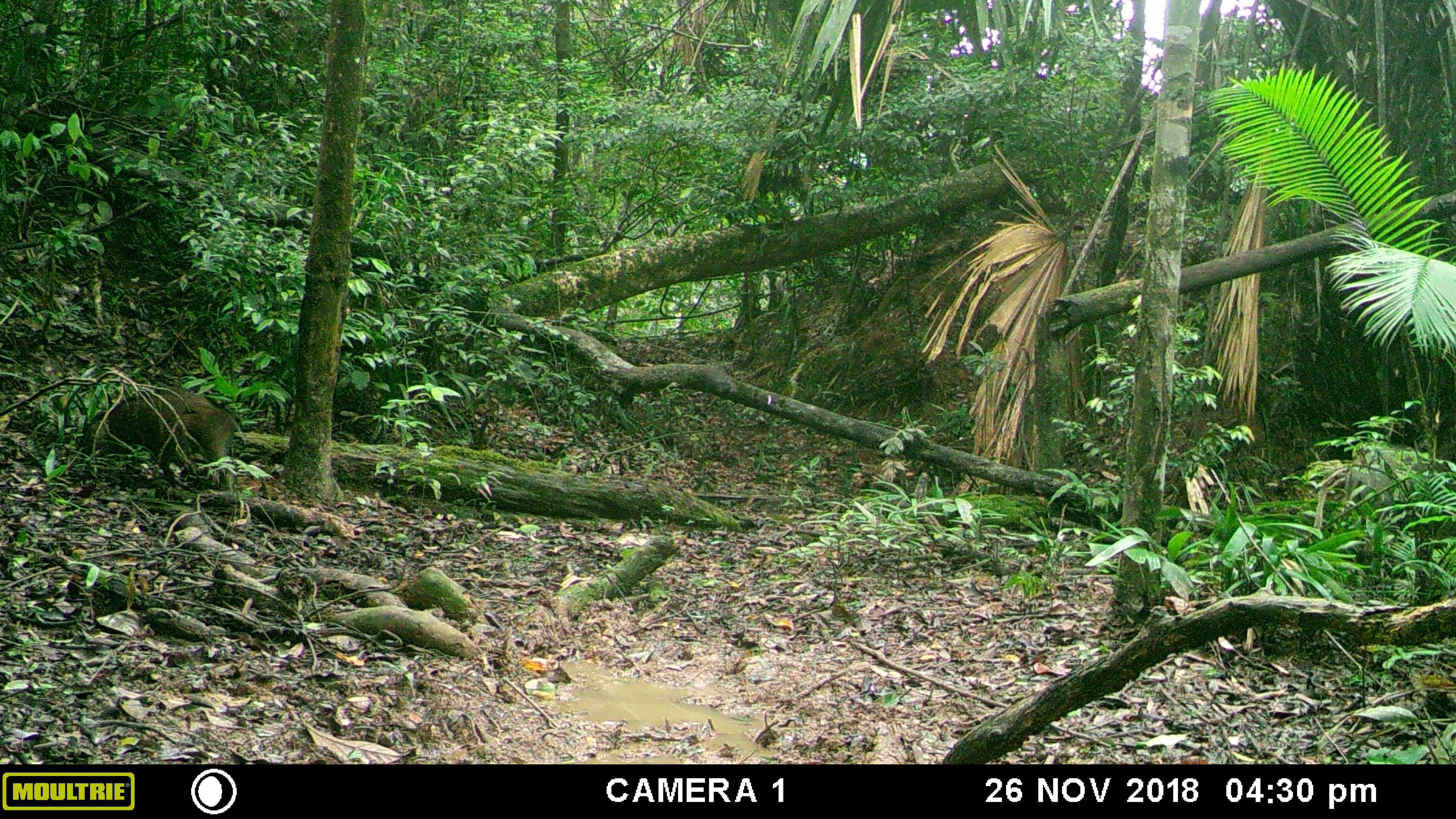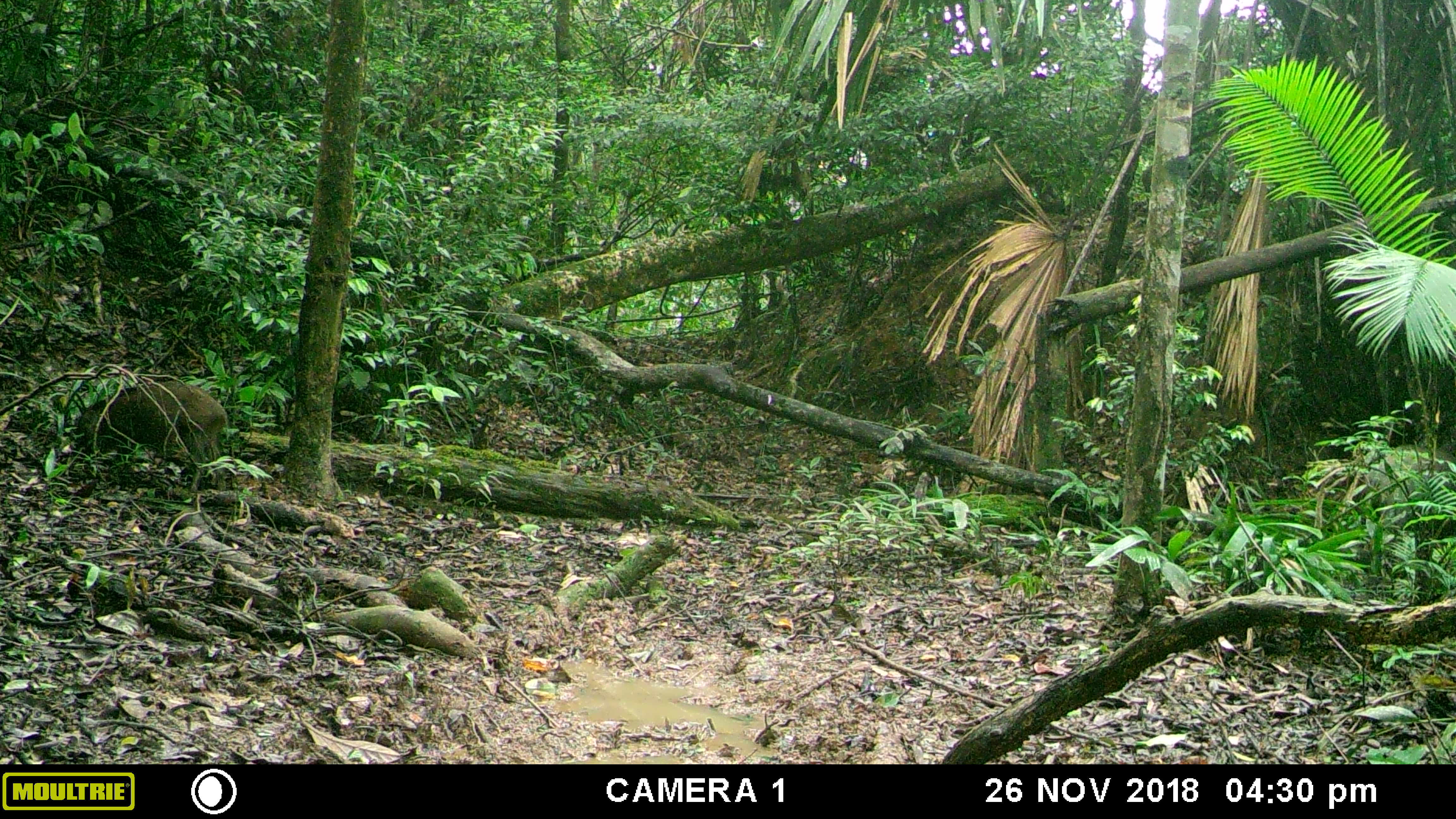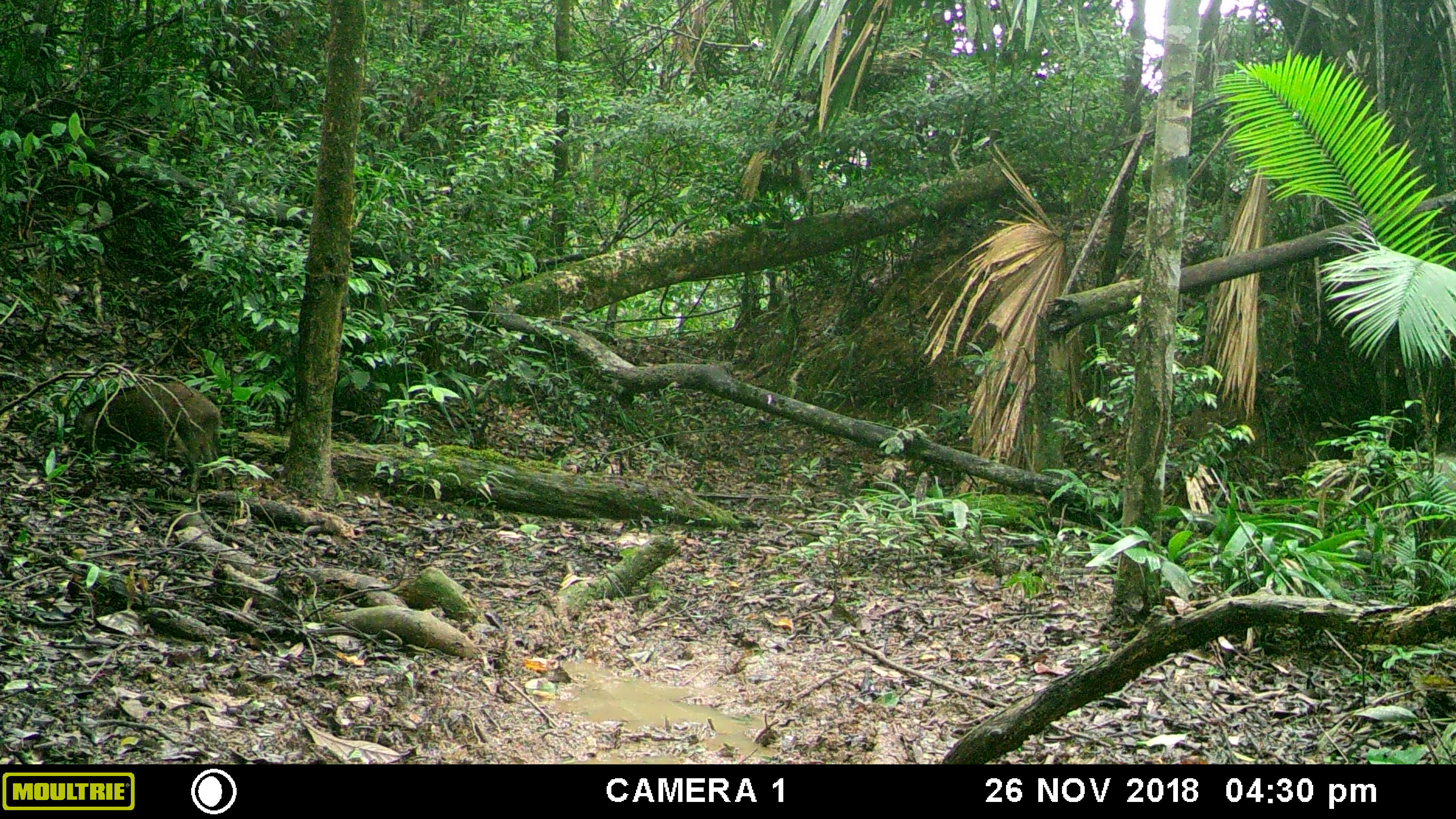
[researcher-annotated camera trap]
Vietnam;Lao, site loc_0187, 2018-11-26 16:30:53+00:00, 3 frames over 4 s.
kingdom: Animalia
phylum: Chordata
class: Mammalia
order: Artiodactyla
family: Suidae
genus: Sus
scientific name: Sus scrofa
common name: eurasian wild pig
Eurasian wild pig (Sus scrofa). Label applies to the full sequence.